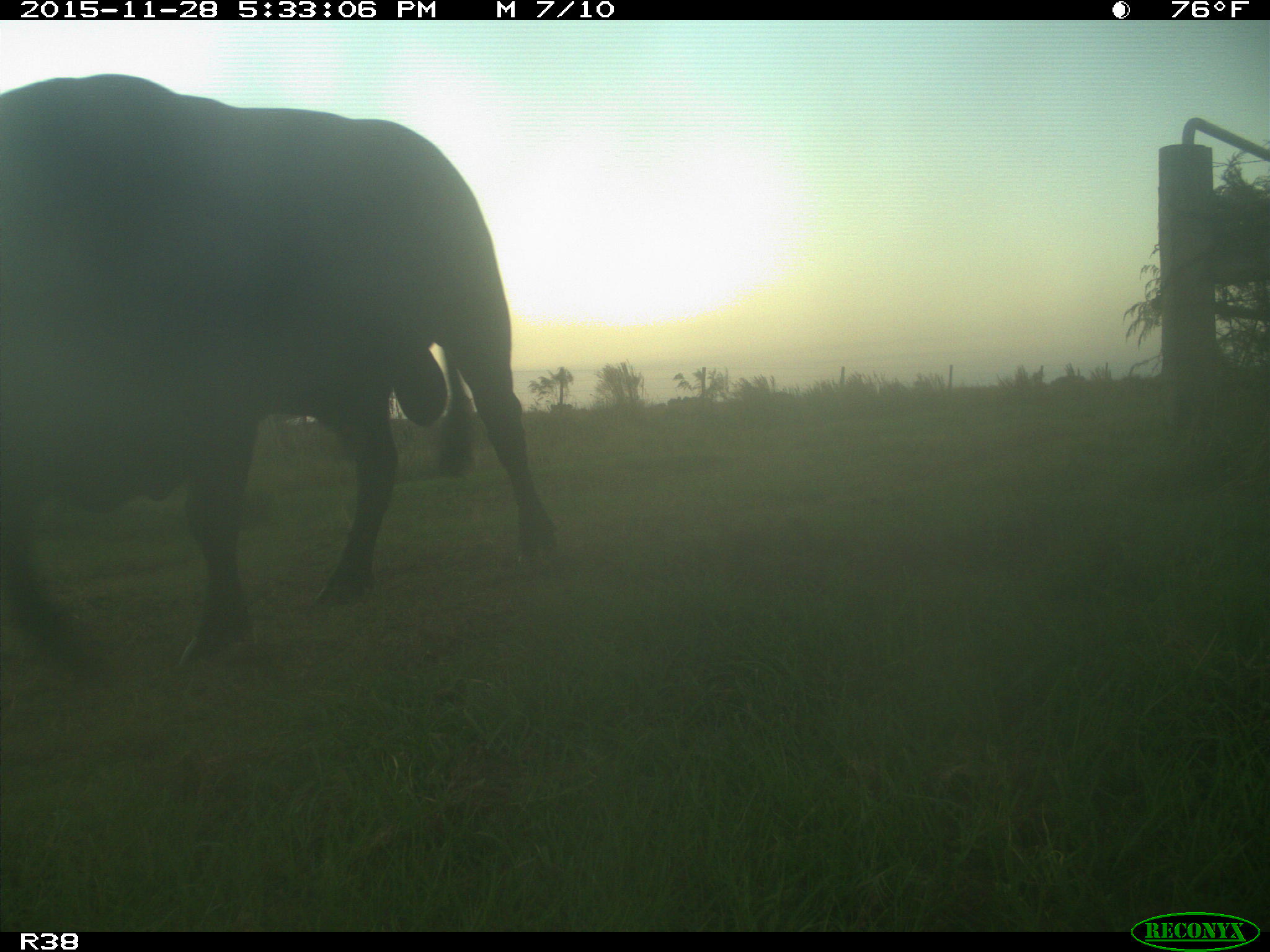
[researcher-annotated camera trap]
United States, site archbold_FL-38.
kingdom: Animalia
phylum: Chordata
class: Mammalia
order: Artiodactyla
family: Bovidae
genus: Bos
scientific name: Bos taurus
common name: domestic cow